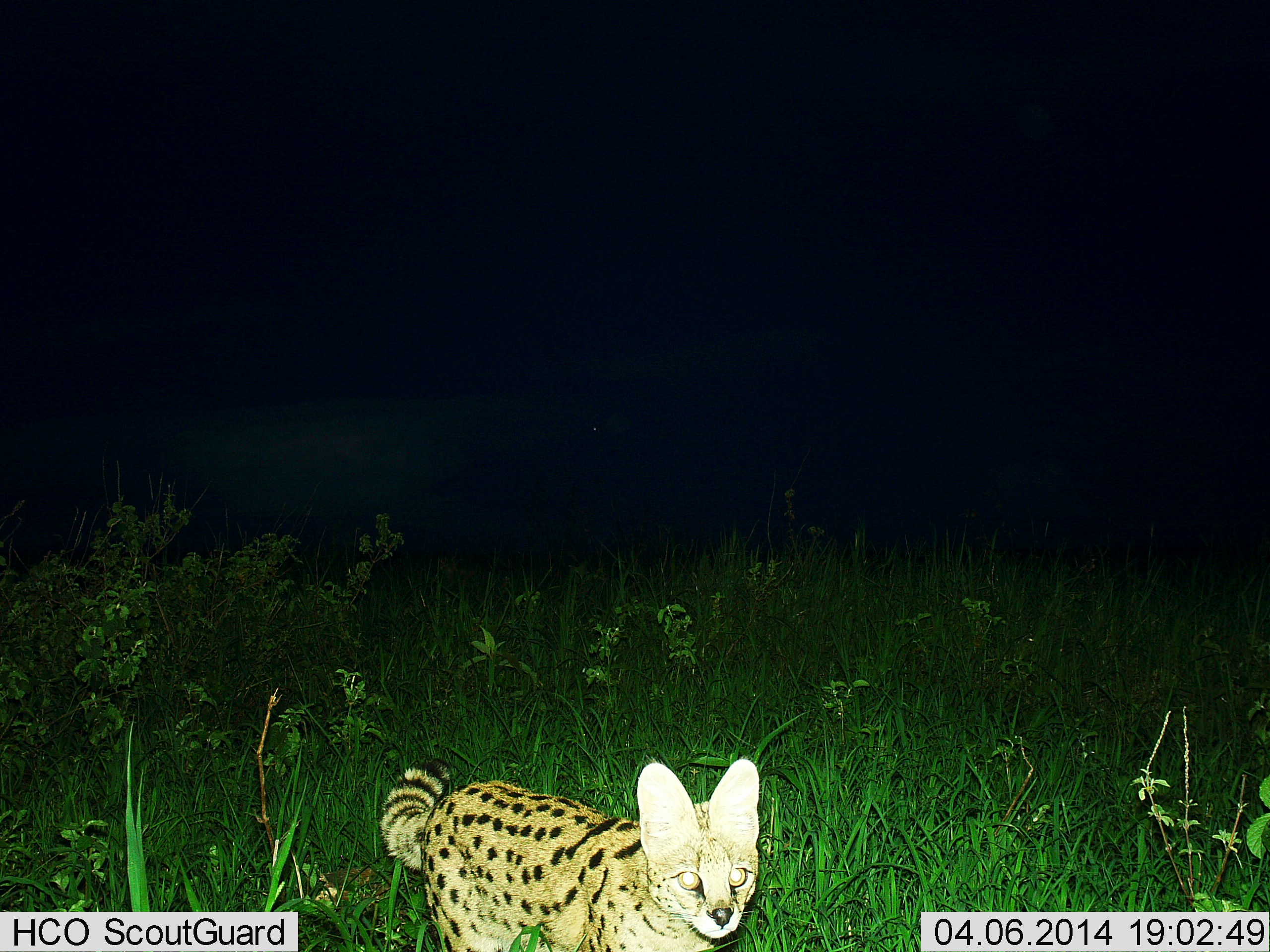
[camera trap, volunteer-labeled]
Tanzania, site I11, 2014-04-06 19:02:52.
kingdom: Animalia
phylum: Chordata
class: Mammalia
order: Carnivora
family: Felidae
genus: Leptailurus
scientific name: Leptailurus serval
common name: serval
Serval (Leptailurus serval), count 1. Behavior (volunteer vote fractions): standing 50%, resting 0%, moving 60%, interacting 0%. Young present (vote fraction): 0%. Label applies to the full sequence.